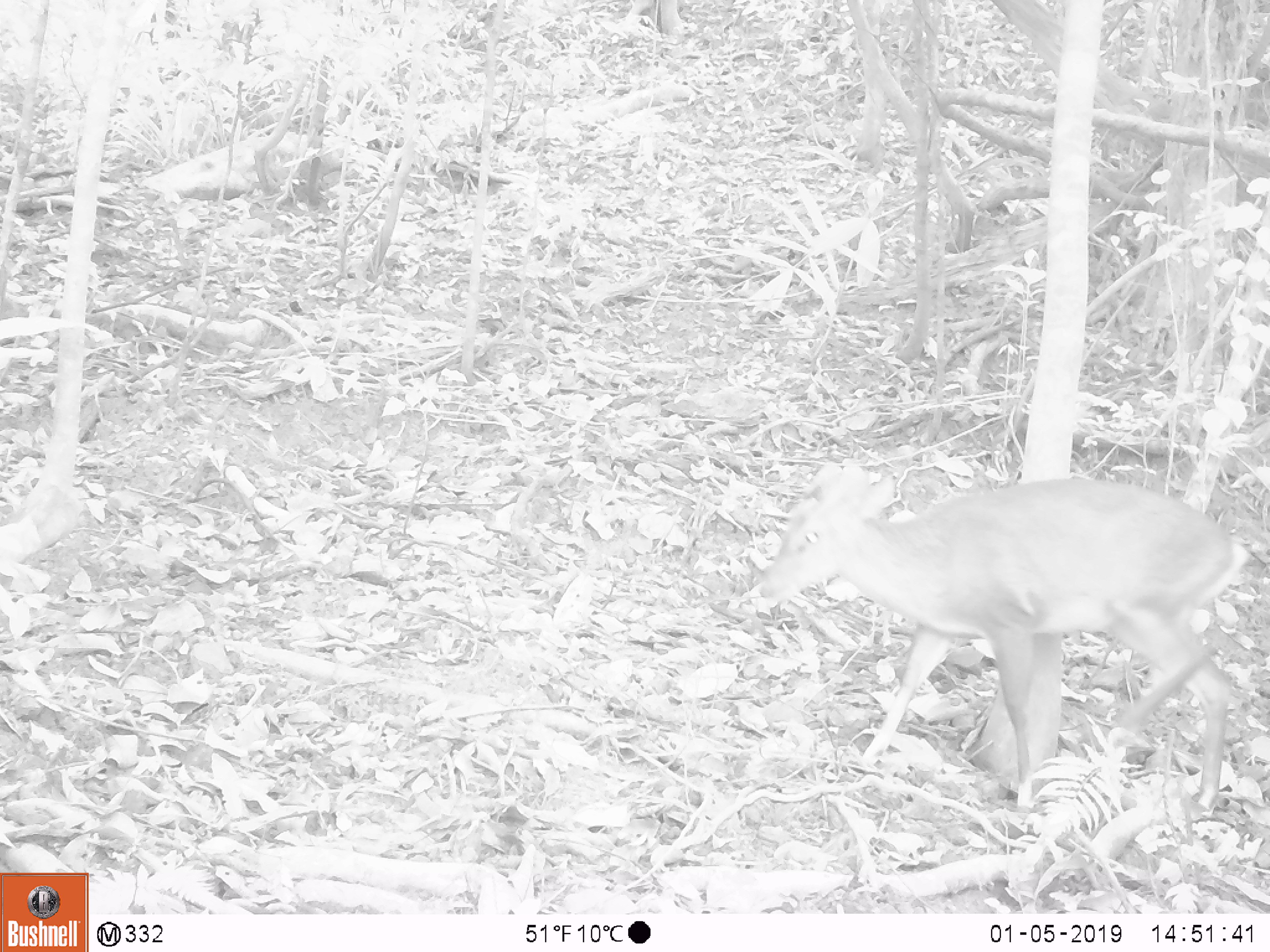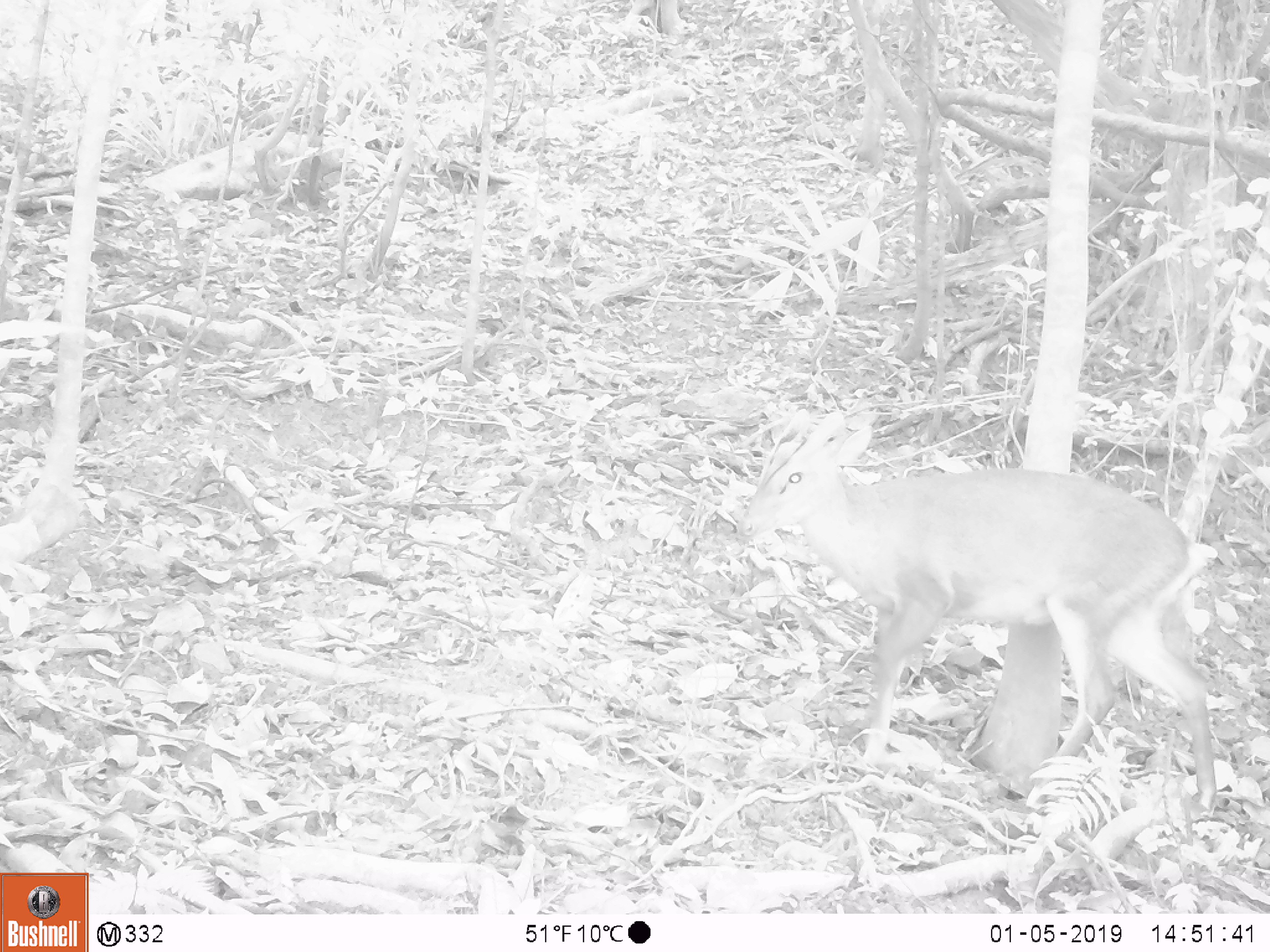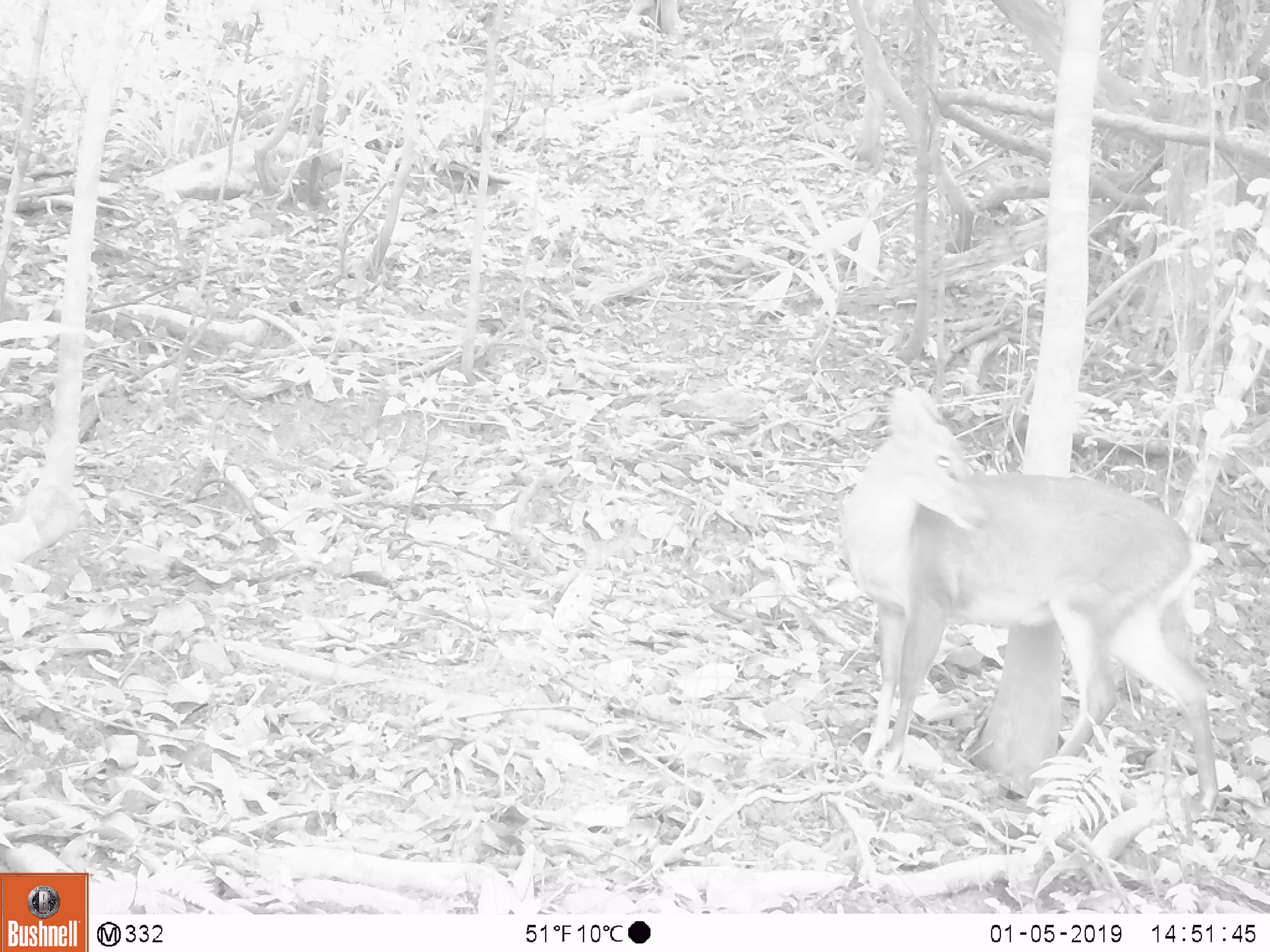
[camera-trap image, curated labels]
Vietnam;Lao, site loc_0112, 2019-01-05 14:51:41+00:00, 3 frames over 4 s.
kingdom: Animalia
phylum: Chordata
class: Mammalia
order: Artiodactyla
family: Cervidae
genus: Muntiacus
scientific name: Muntiacus vuquangensis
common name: large-antlered muntjac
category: large antlered muntjac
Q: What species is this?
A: Large antlered muntjac (large-antlered muntjac) (Muntiacus vuquangensis).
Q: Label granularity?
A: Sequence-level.